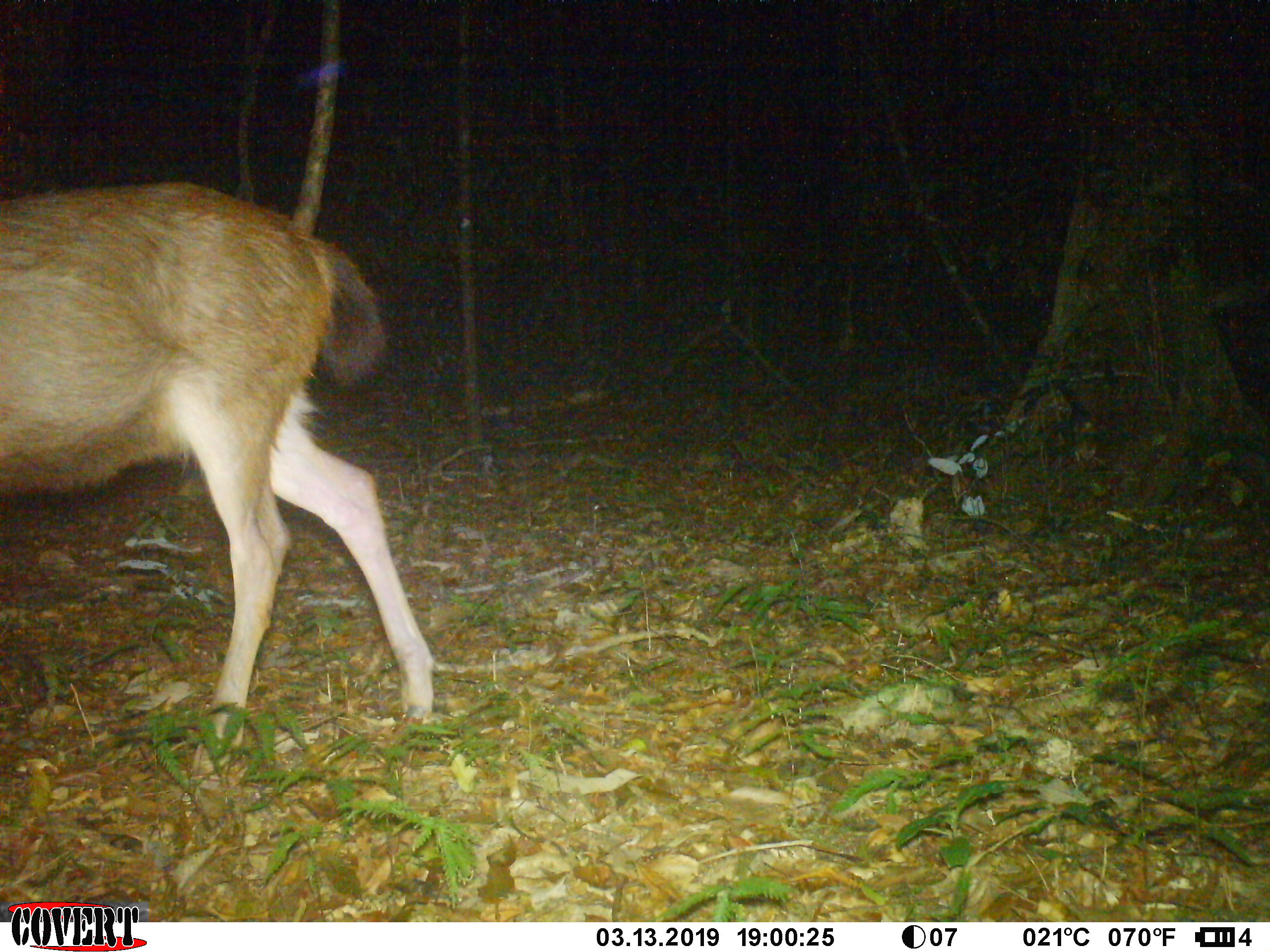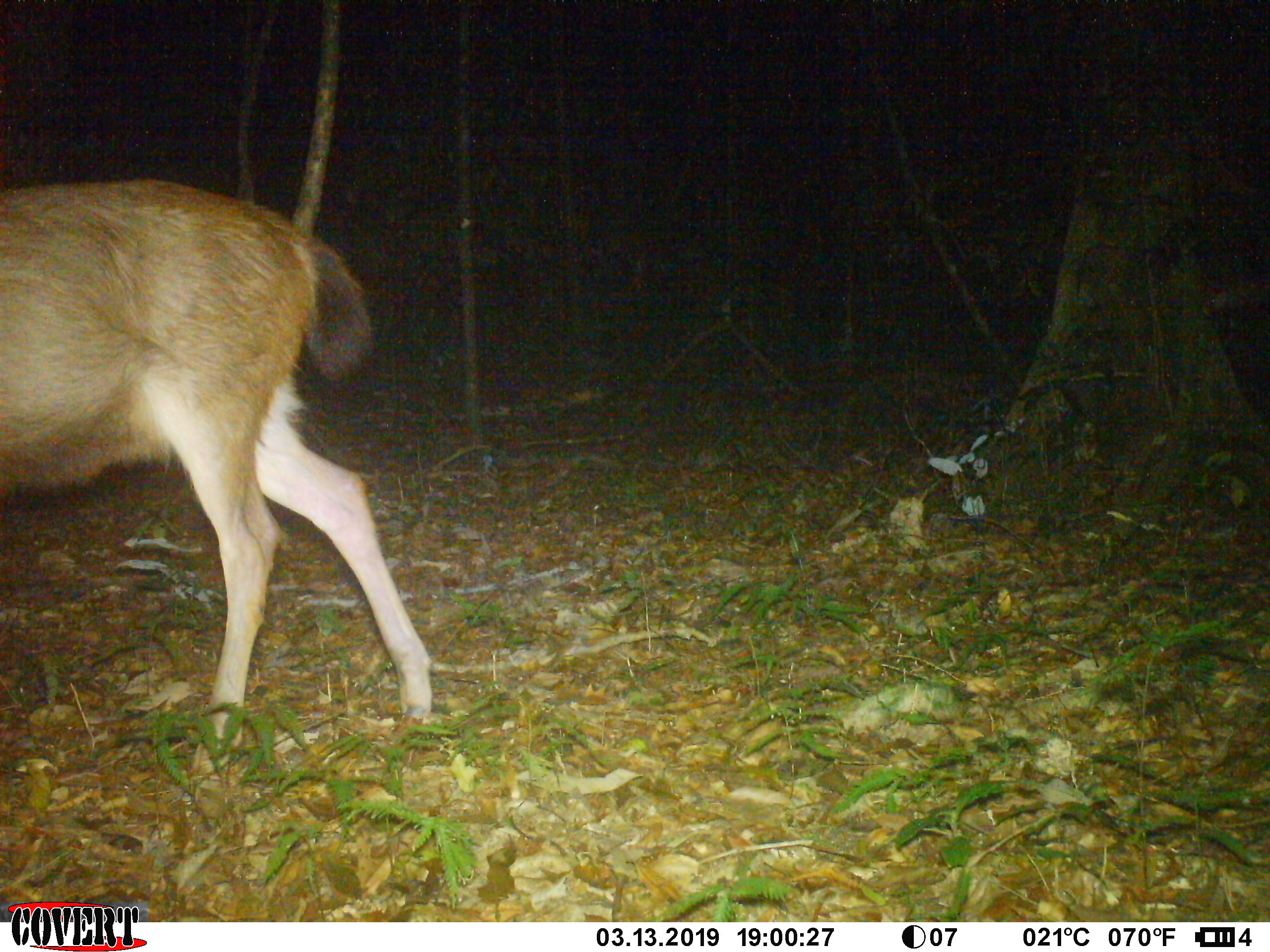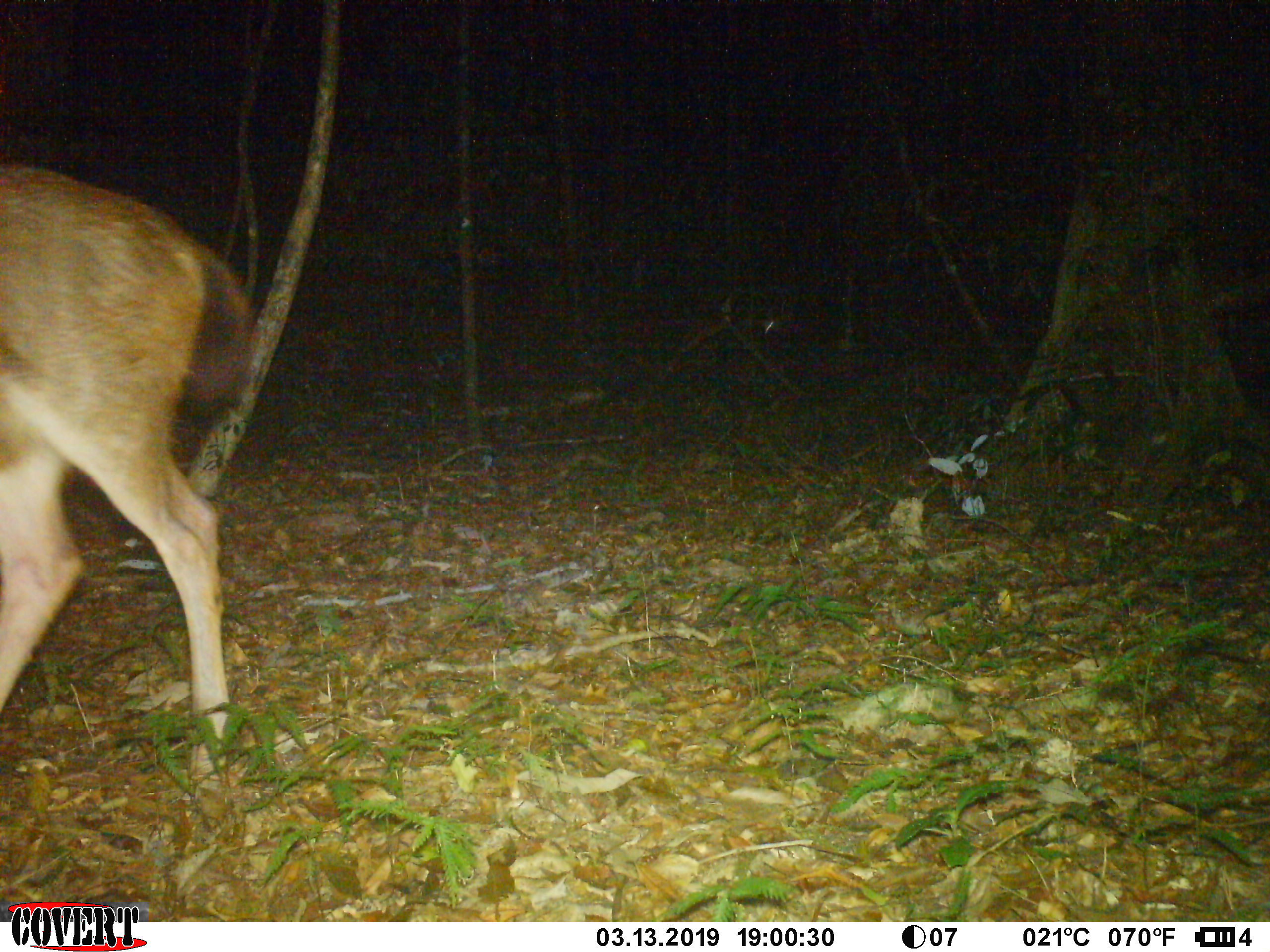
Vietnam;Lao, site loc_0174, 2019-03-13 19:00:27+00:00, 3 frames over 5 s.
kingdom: Animalia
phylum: Chordata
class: Mammalia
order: Artiodactyla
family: Cervidae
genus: Rusa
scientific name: Rusa unicolor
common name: sambar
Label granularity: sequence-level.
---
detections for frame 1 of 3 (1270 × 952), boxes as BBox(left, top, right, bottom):
sambar: BBox(0, 180, 435, 781)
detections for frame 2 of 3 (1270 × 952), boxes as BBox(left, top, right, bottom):
sambar: BBox(0, 174, 437, 772)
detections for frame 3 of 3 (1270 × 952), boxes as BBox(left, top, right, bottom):
sambar: BBox(0, 160, 254, 788)